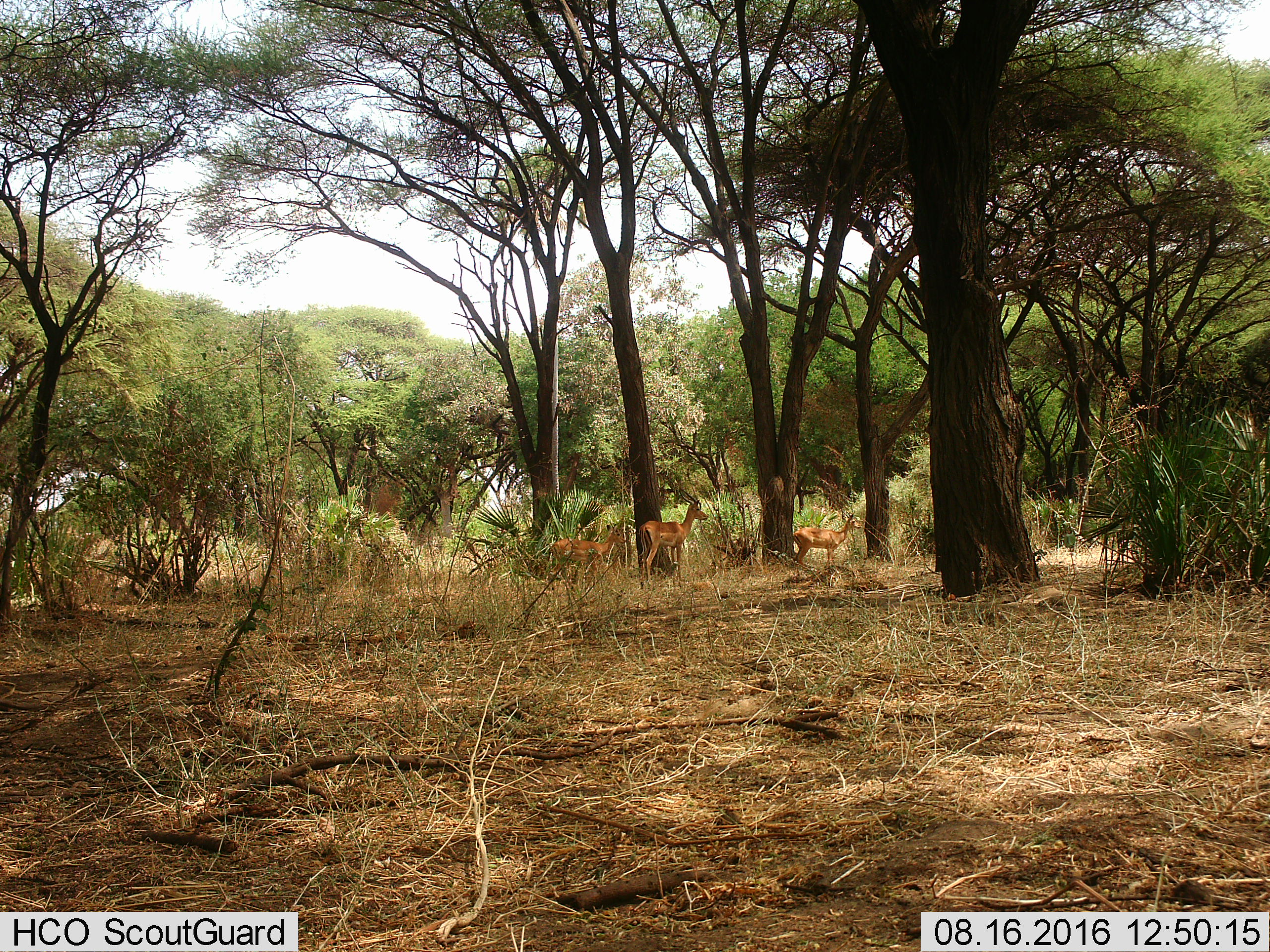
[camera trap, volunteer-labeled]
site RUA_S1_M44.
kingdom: Animalia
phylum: Chordata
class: Mammalia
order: Artiodactyla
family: Bovidae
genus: Aepyceros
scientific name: Aepyceros melampus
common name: impala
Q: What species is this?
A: Impala (Aepyceros melampus).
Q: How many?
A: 3.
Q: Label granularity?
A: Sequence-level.